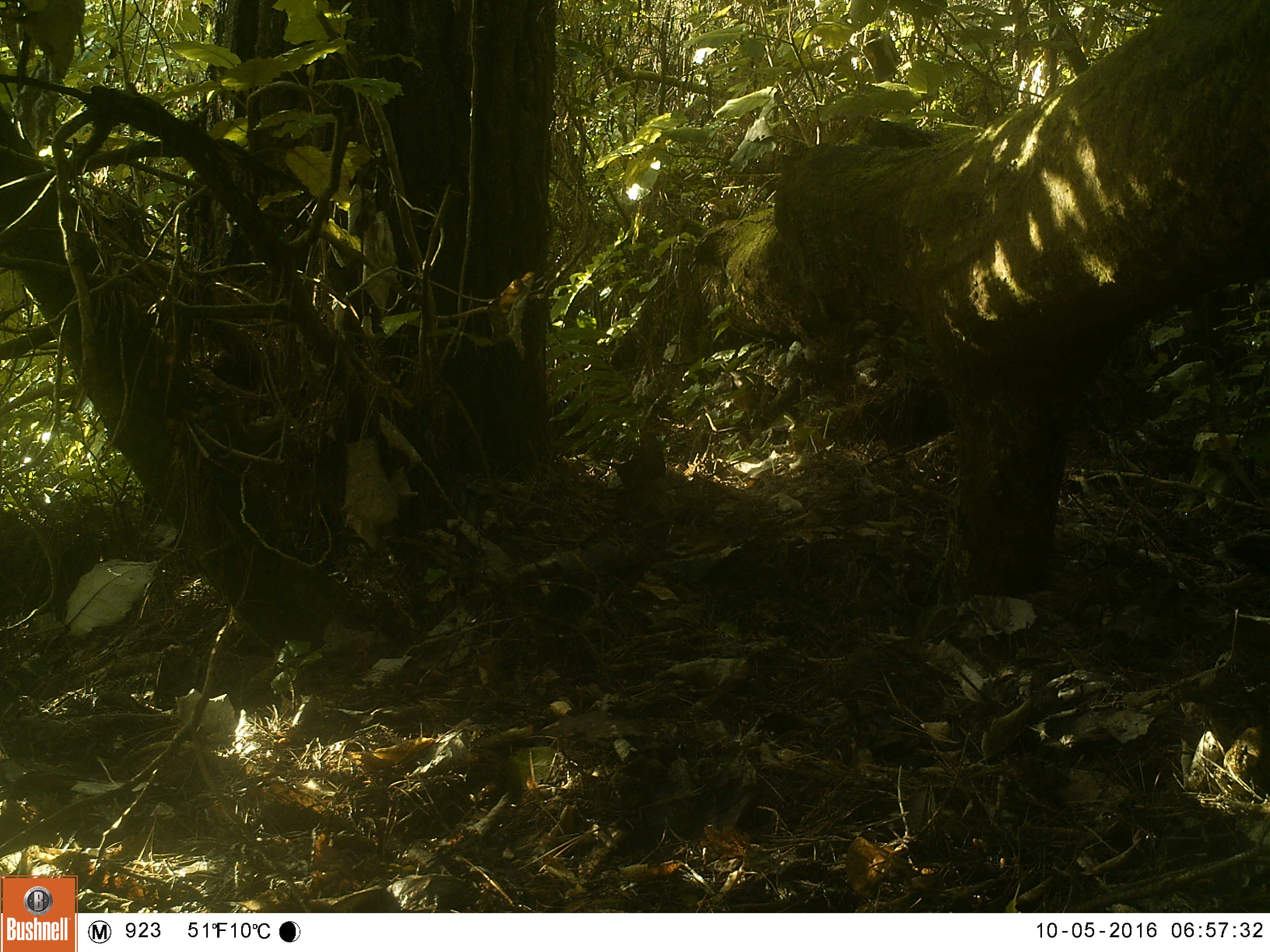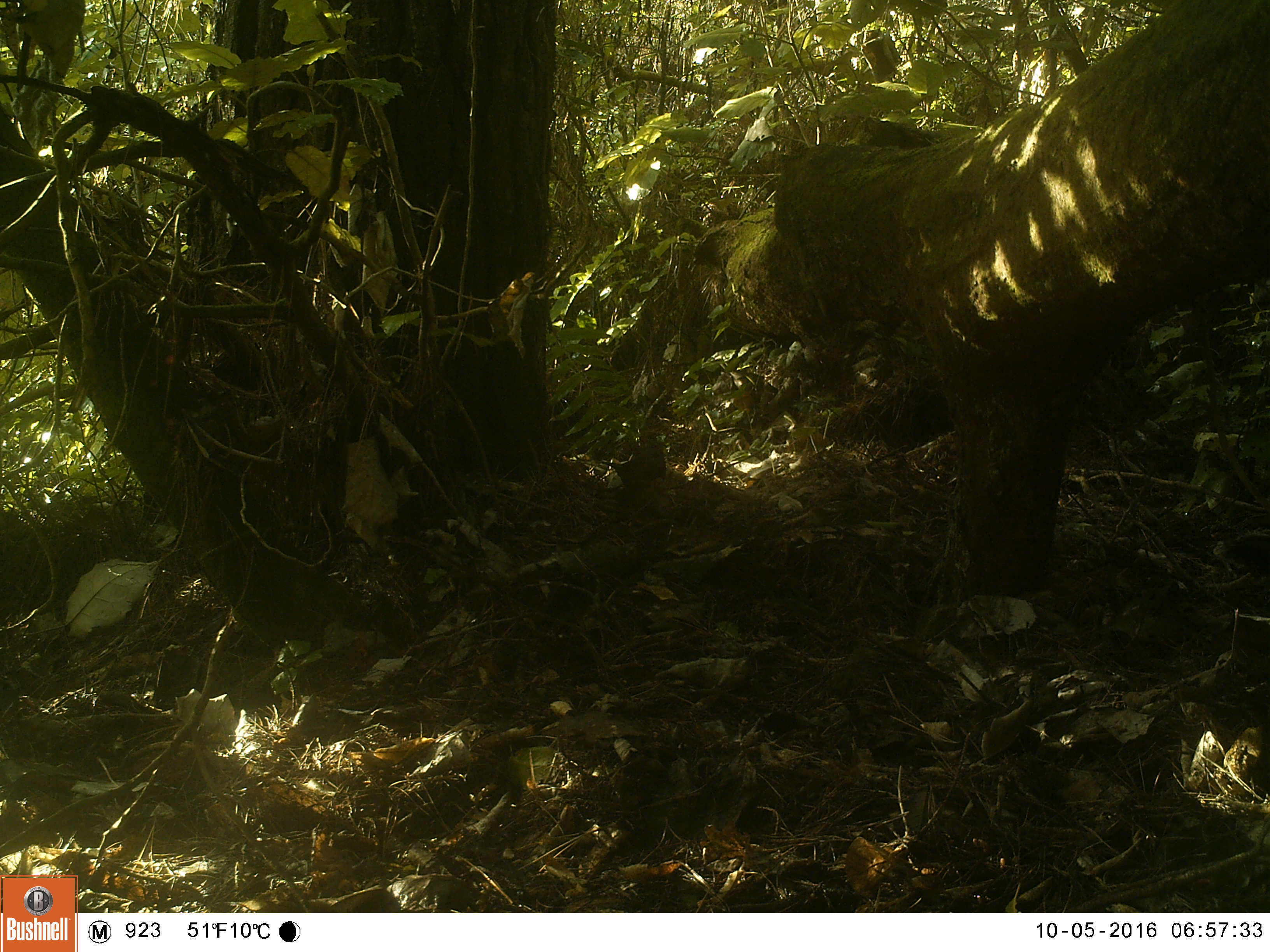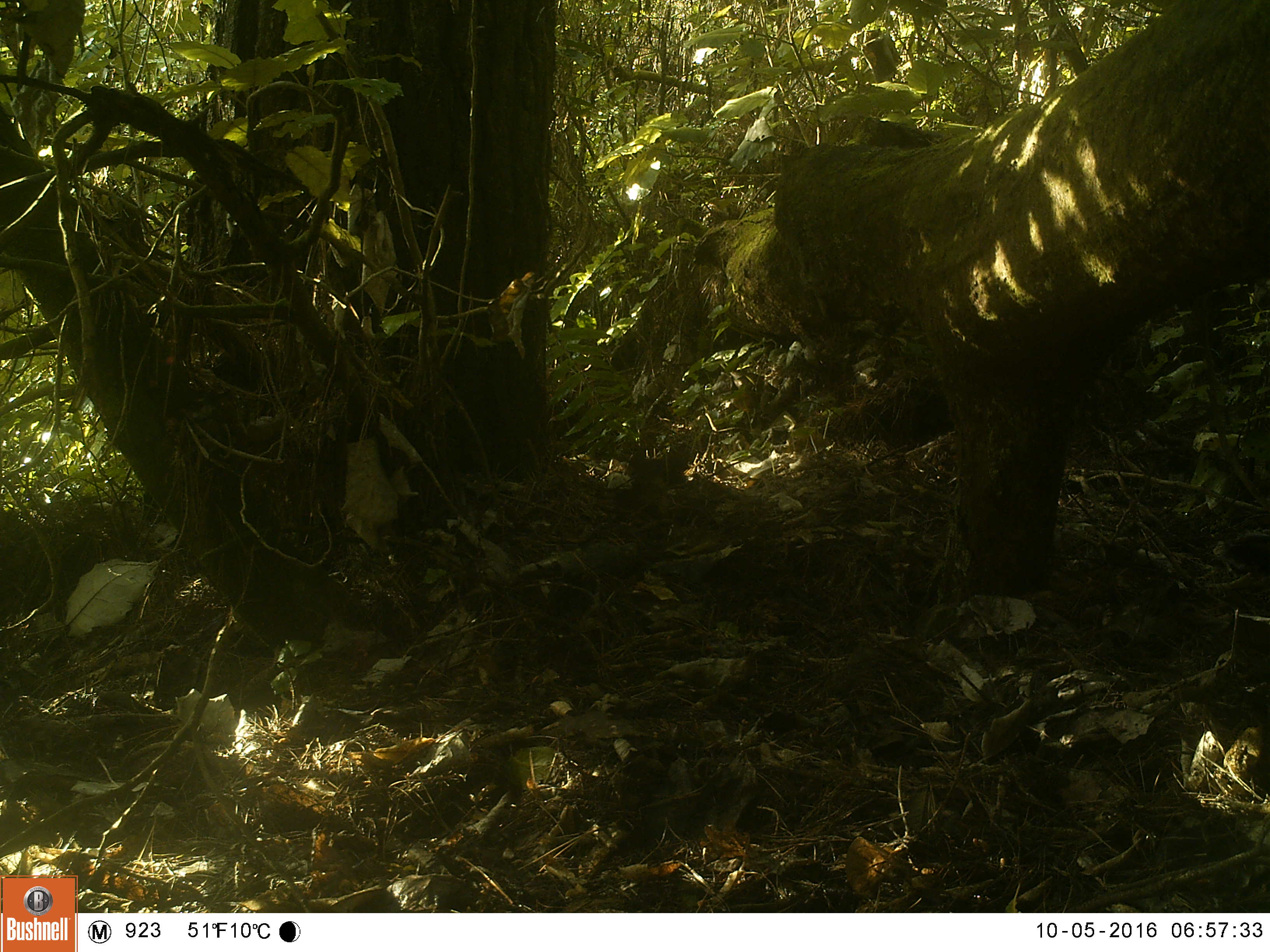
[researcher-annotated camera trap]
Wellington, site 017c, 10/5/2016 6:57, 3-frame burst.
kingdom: Animalia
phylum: Chordata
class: Aves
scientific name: Aves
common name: bird